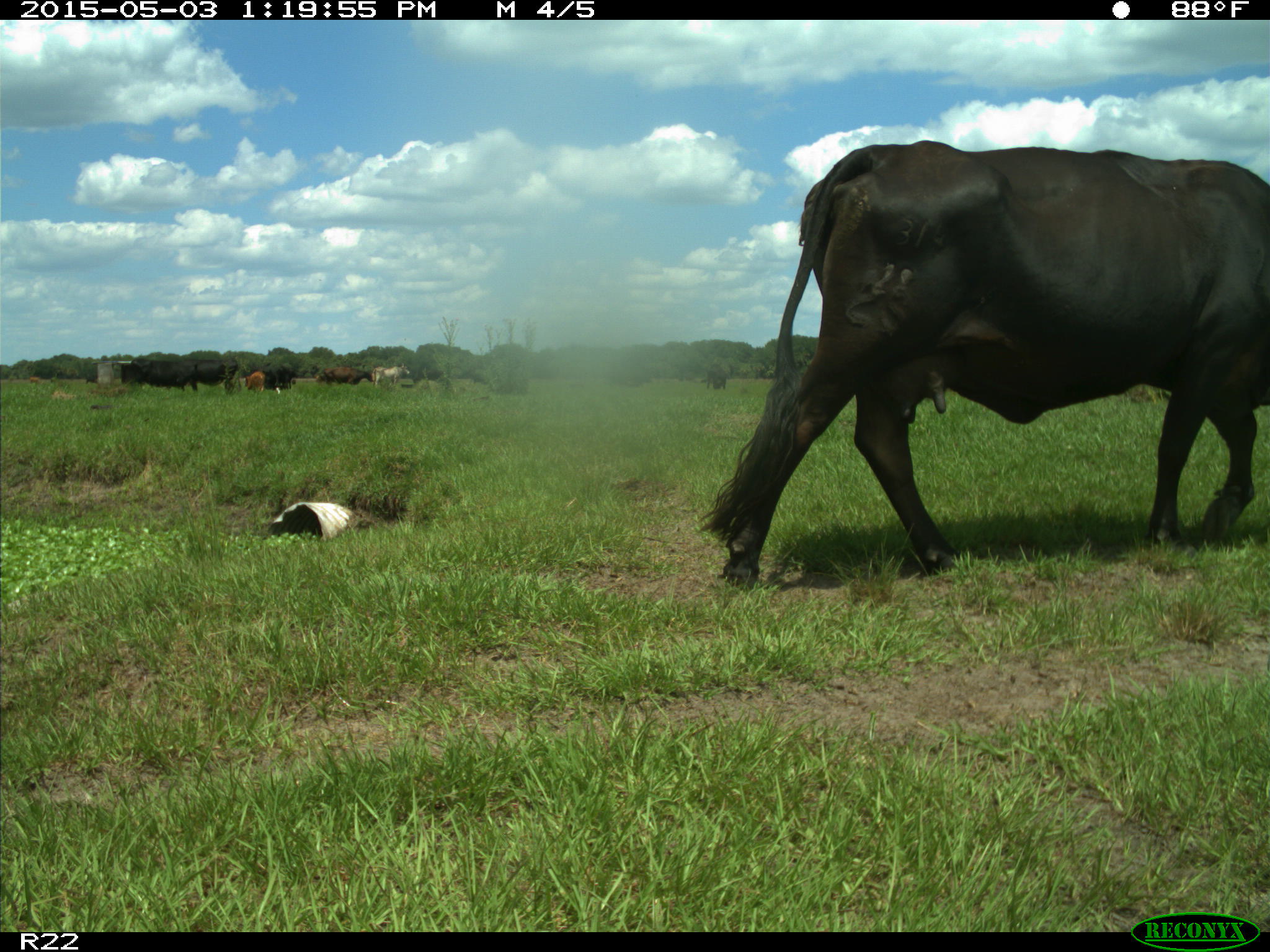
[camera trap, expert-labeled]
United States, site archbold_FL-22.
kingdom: Animalia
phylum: Chordata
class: Mammalia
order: Artiodactyla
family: Bovidae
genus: Bos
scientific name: Bos taurus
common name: domestic cow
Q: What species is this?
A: Bos taurus (domestic cow).